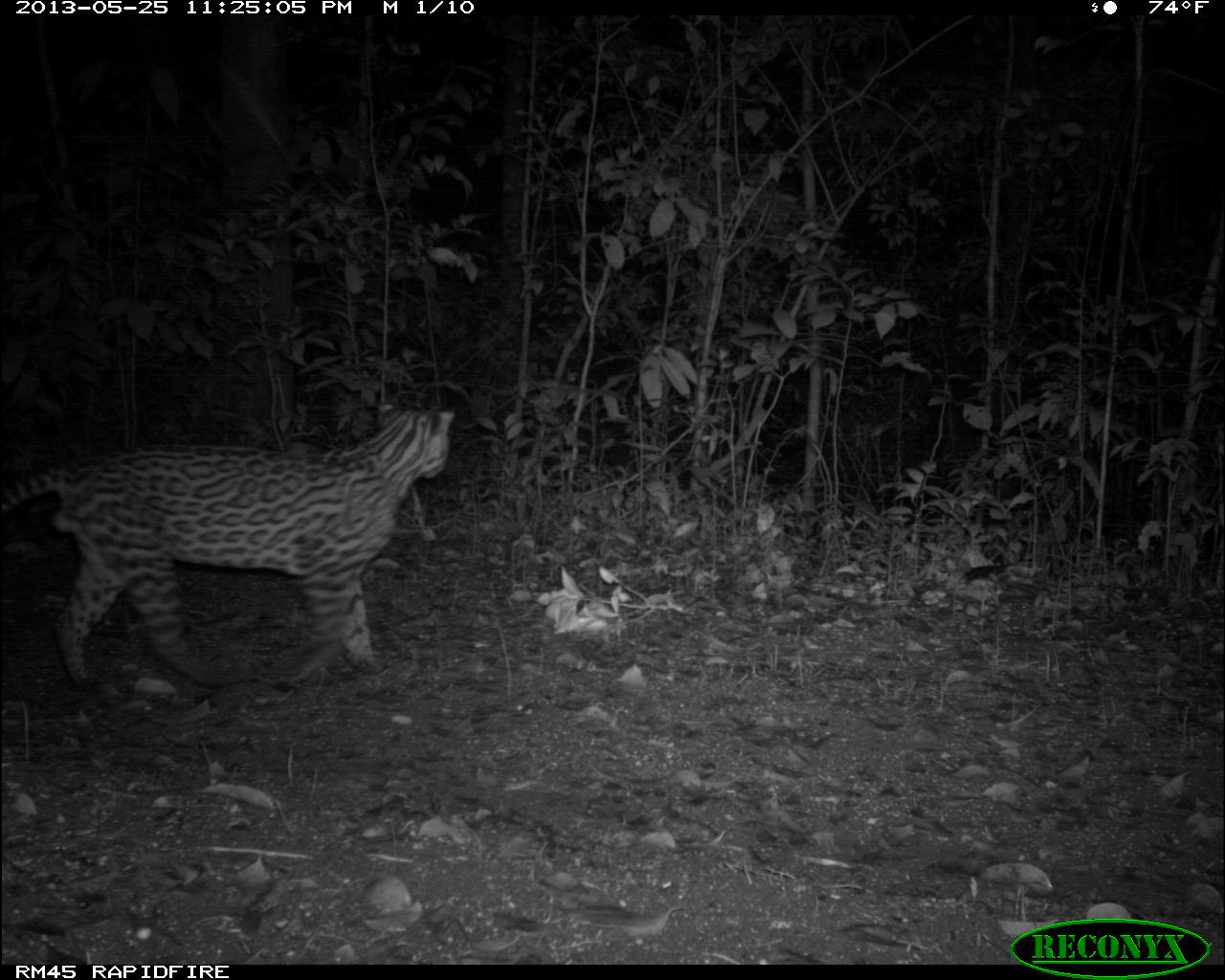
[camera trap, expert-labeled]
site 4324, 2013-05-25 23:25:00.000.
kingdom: Animalia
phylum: Chordata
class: Mammalia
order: Carnivora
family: Felidae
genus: Leopardus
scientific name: Leopardus pardalis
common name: ocelot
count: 1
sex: male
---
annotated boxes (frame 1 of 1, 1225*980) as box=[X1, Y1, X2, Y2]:
leopardus pardalis: box=[0, 402, 456, 696]